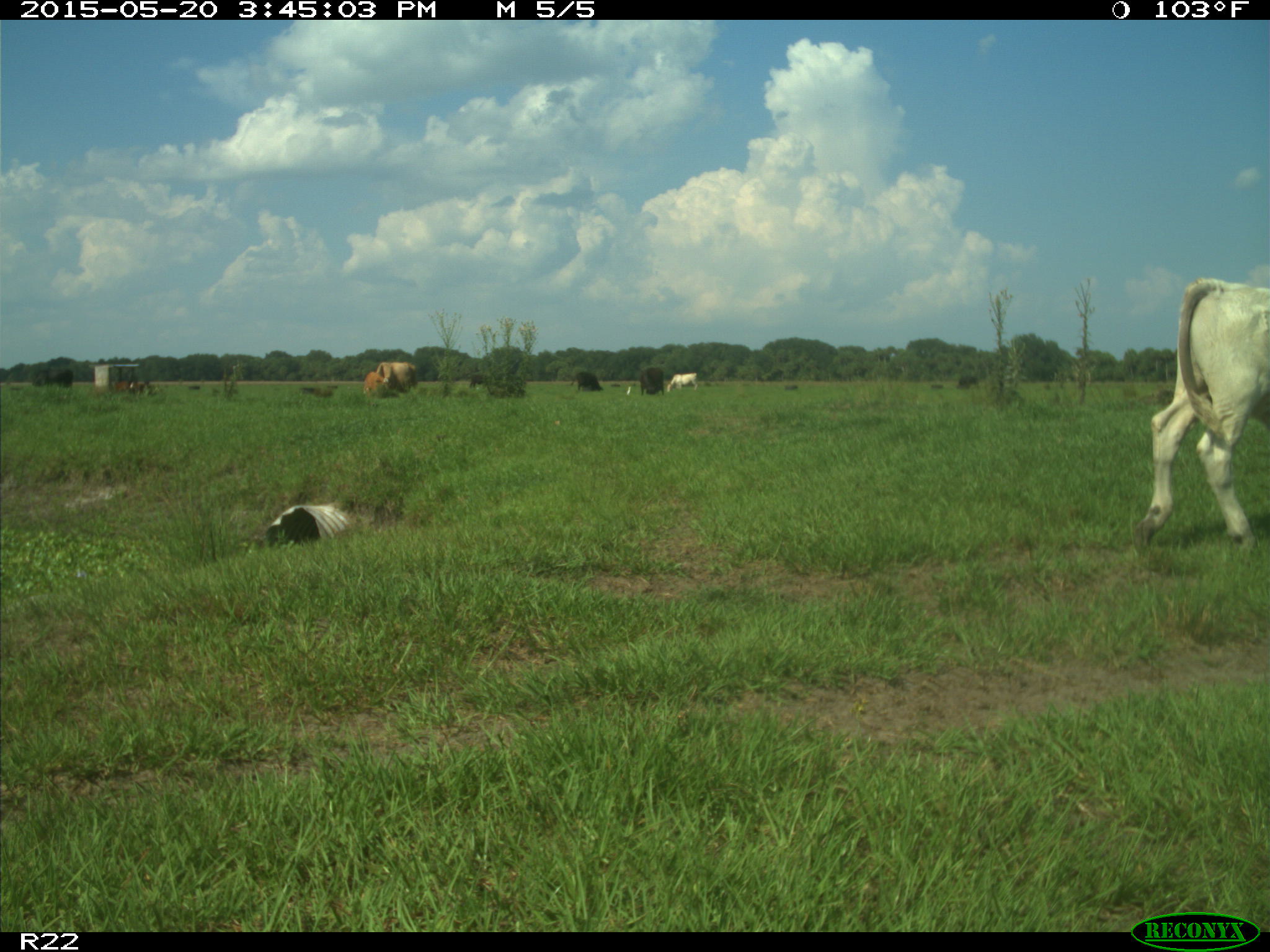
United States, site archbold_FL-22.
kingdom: Animalia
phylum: Chordata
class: Mammalia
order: Artiodactyla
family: Bovidae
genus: Bos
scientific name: Bos taurus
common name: domestic cow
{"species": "Bos taurus (domestic cow)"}